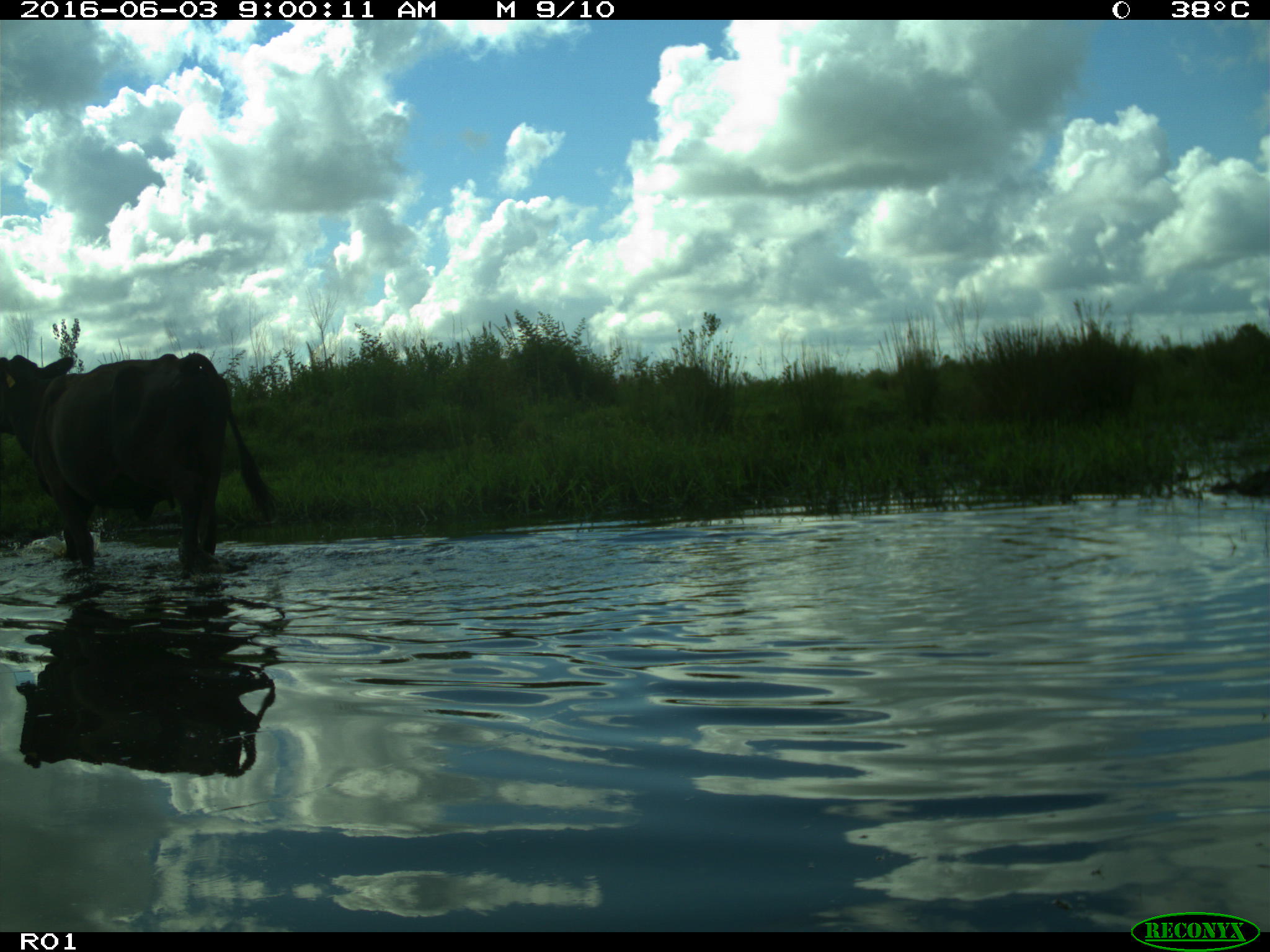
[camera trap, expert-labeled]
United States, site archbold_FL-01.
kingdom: Animalia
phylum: Chordata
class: Mammalia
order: Artiodactyla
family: Bovidae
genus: Bos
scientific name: Bos taurus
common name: domestic cow